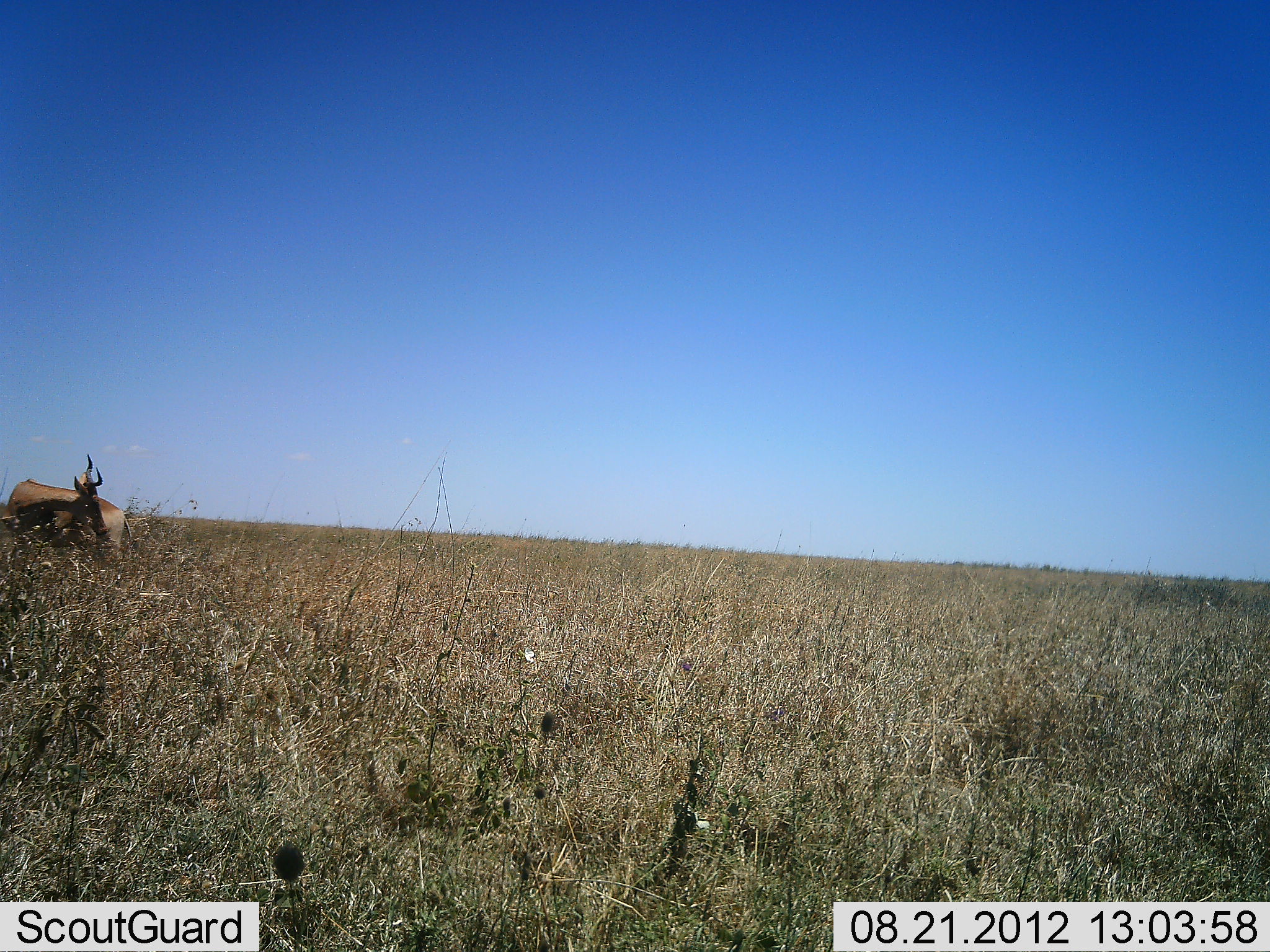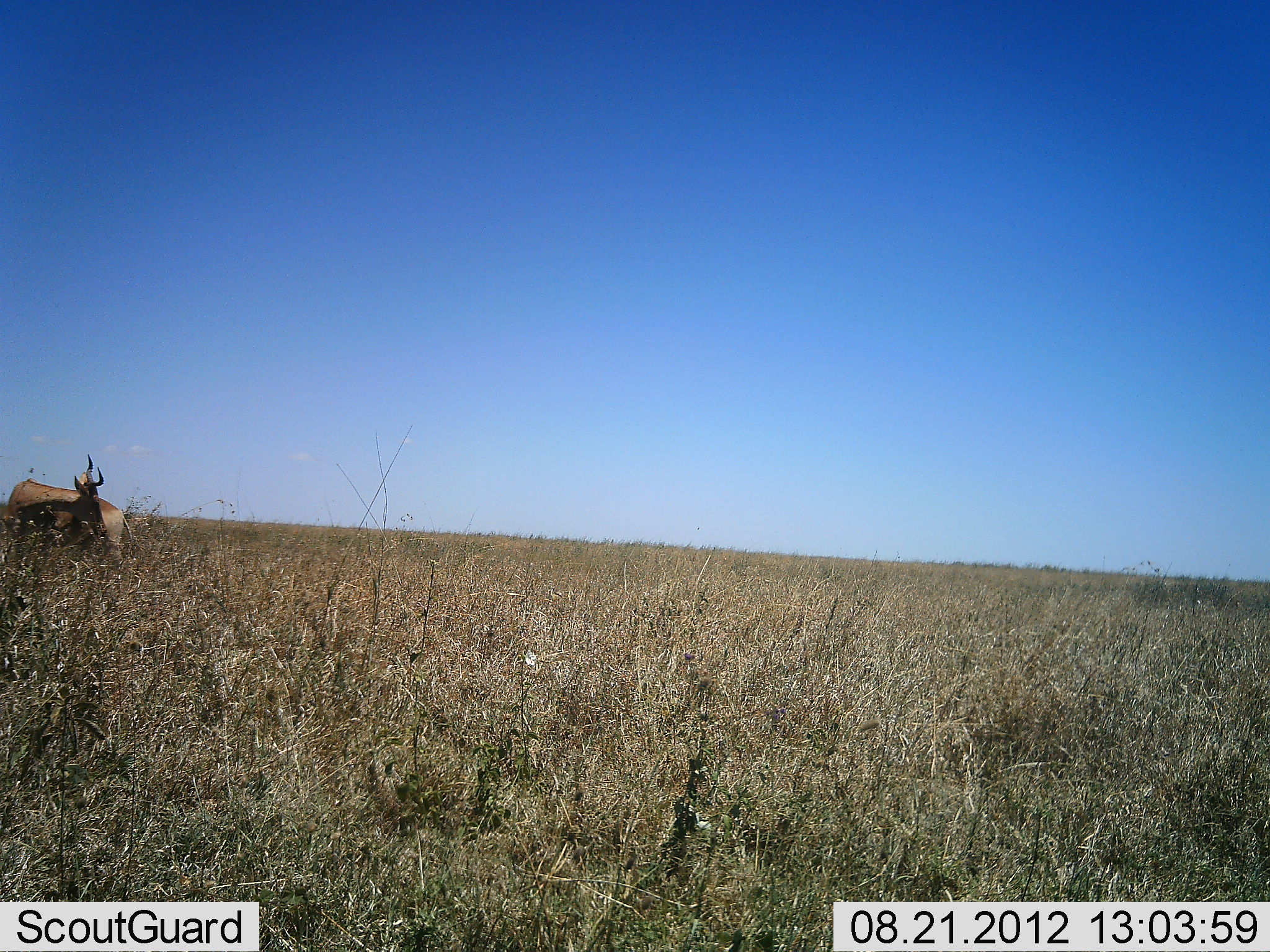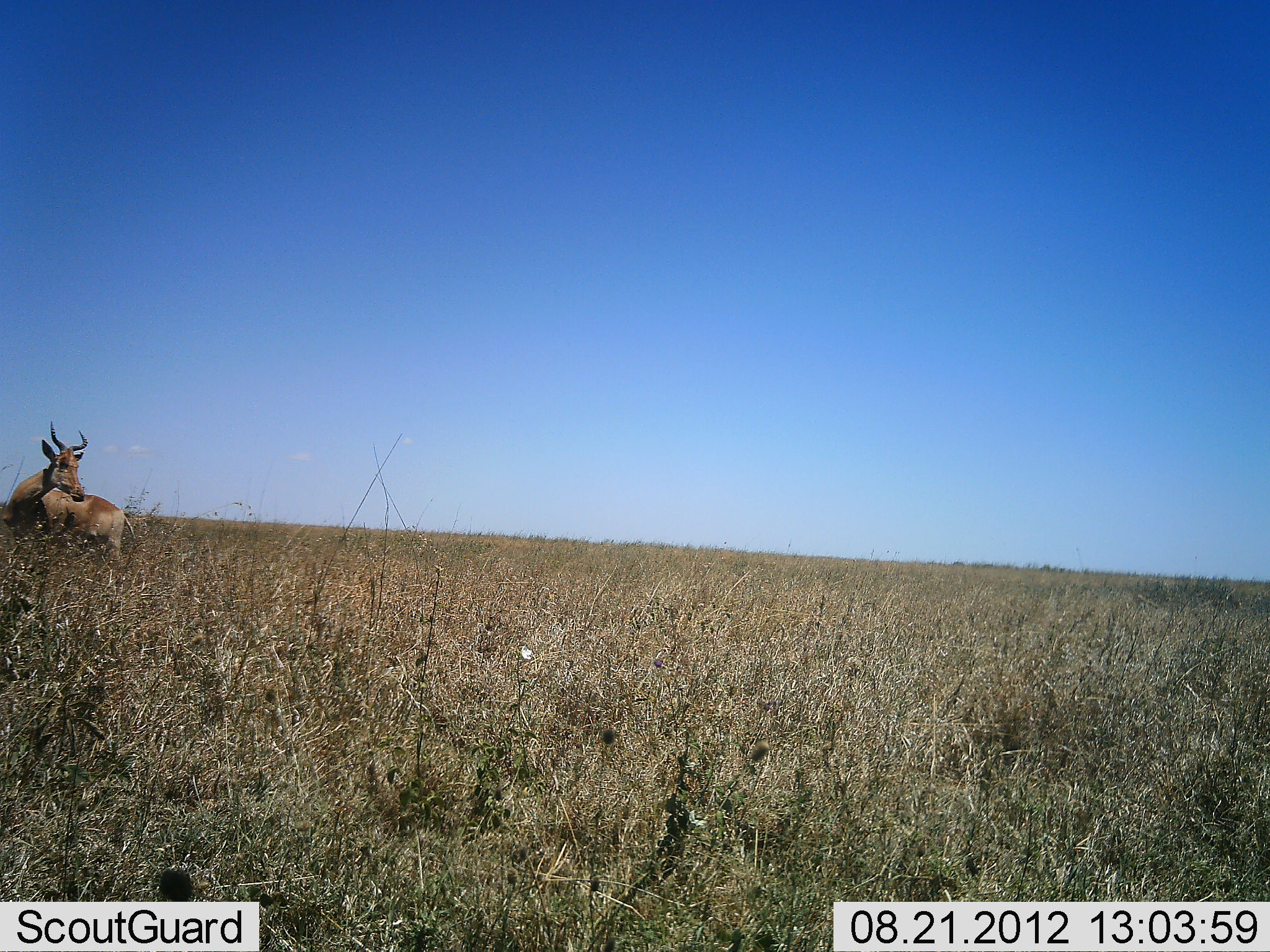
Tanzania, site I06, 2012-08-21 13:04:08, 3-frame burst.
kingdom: Animalia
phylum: Chordata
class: Mammalia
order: Artiodactyla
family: Bovidae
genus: Alcelaphus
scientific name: Alcelaphus buselaphus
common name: hartebeest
Hartebeest (Alcelaphus buselaphus), count 1. Behavior (volunteer vote fractions): standing 90%, resting 0%, moving 10%, interacting 0%. Young present (vote fraction): 0%. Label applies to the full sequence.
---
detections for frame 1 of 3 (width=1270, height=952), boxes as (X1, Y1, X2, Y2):
animal: (3, 455, 125, 557)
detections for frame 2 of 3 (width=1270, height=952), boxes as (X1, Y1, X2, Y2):
animal: (5, 453, 128, 562)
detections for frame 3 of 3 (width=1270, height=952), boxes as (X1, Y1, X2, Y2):
animal: (5, 420, 127, 559)